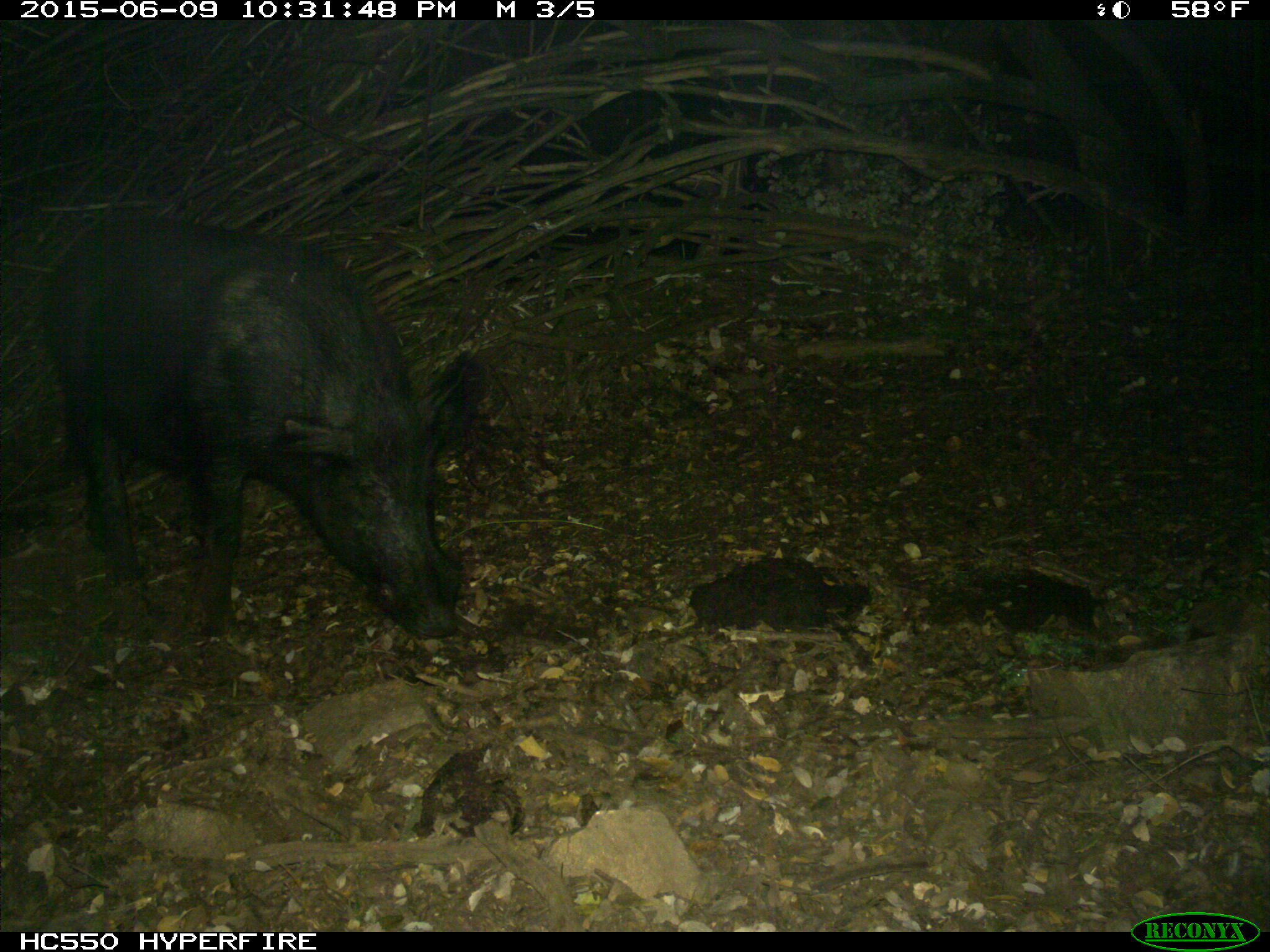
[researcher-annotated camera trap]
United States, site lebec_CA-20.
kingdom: Animalia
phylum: Chordata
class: Mammalia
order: Artiodactyla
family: Suidae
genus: Sus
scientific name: Sus scrofa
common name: wild boar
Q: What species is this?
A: Sus scrofa (wild boar).